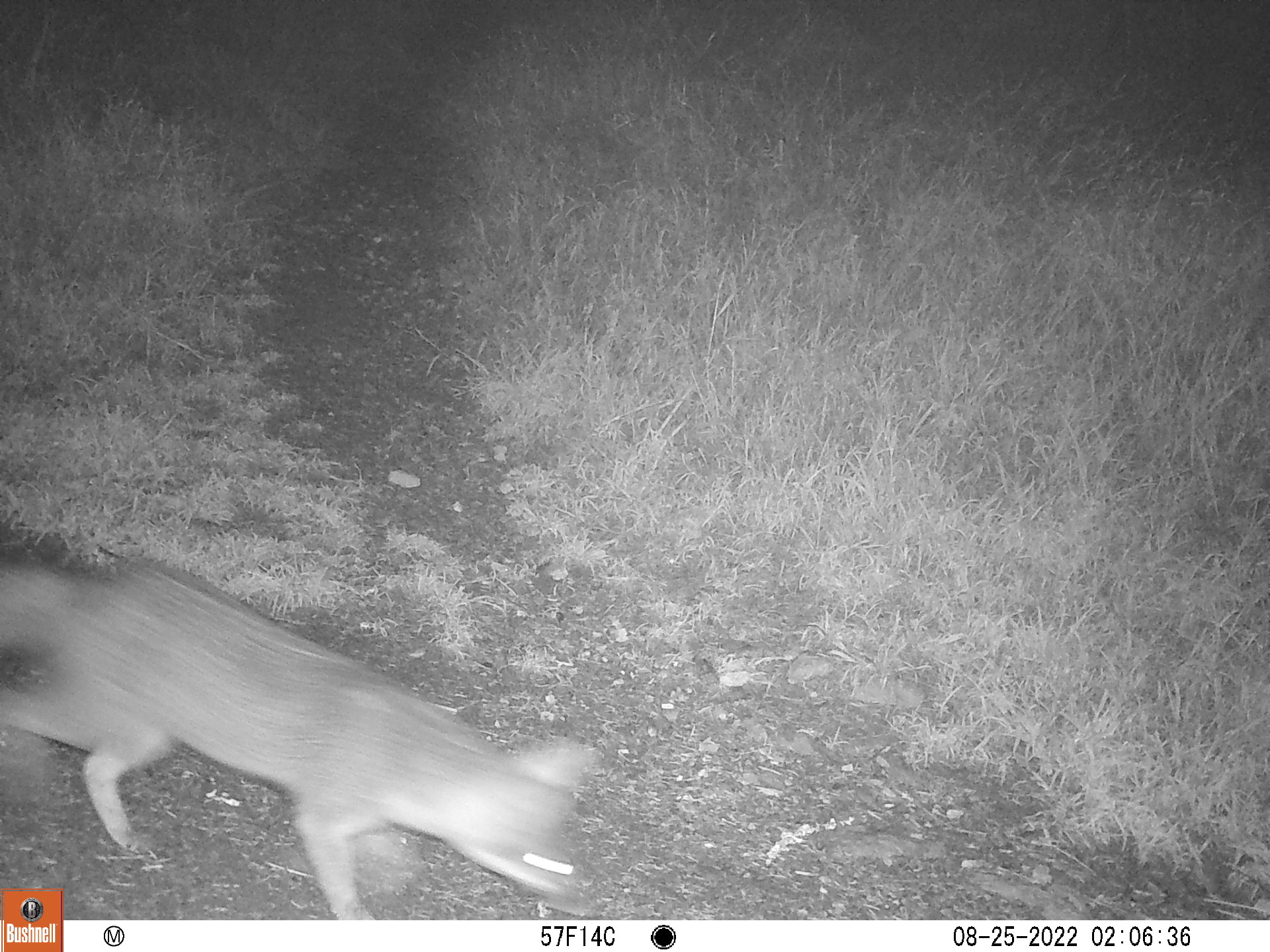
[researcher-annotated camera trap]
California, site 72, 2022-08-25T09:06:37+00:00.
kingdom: Animalia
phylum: Chordata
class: Mammalia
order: Carnivora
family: Canidae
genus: Urocyon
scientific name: Urocyon cinereoargenteus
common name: gray fox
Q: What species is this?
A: Gray fox (Urocyon cinereoargenteus).